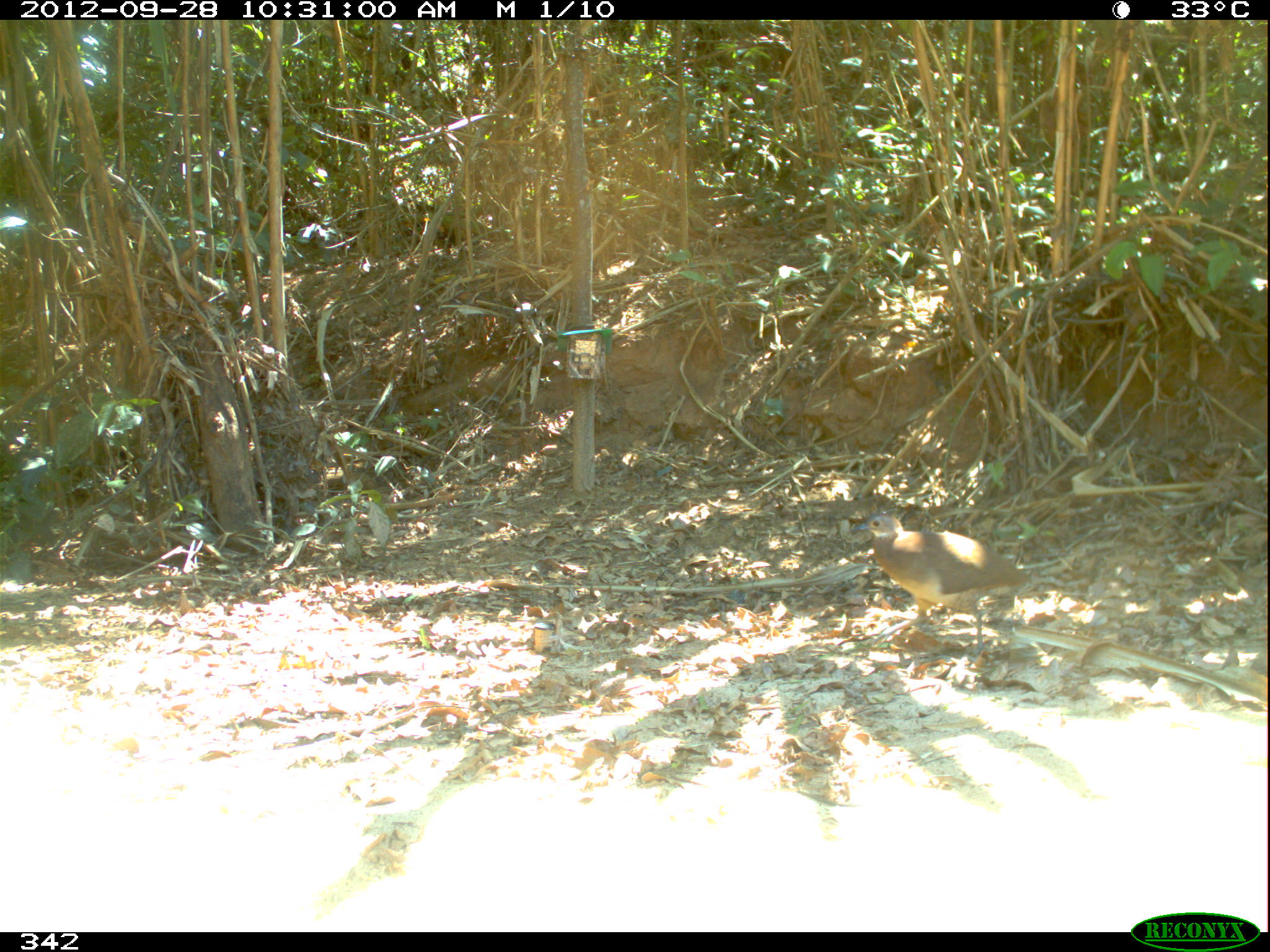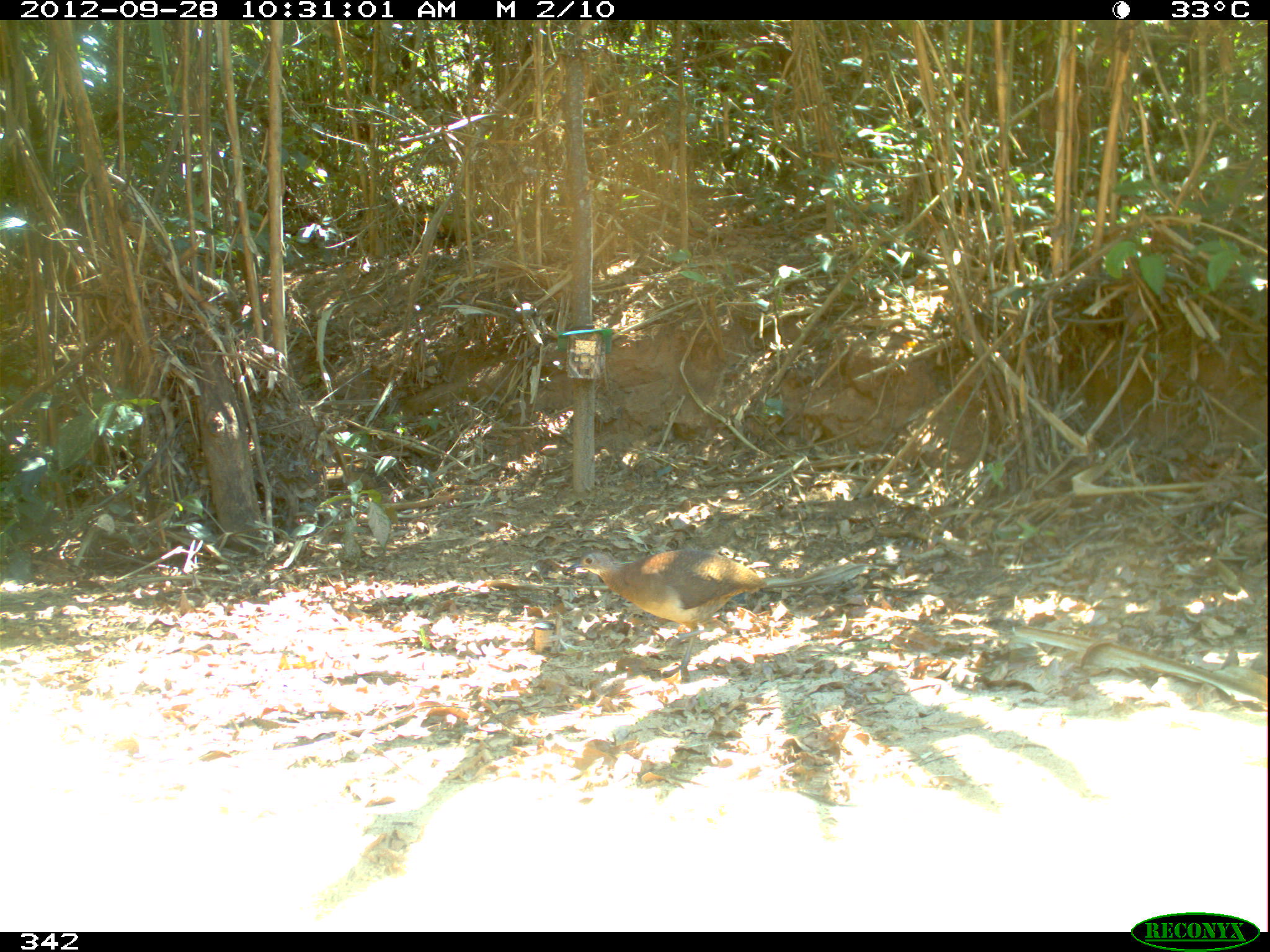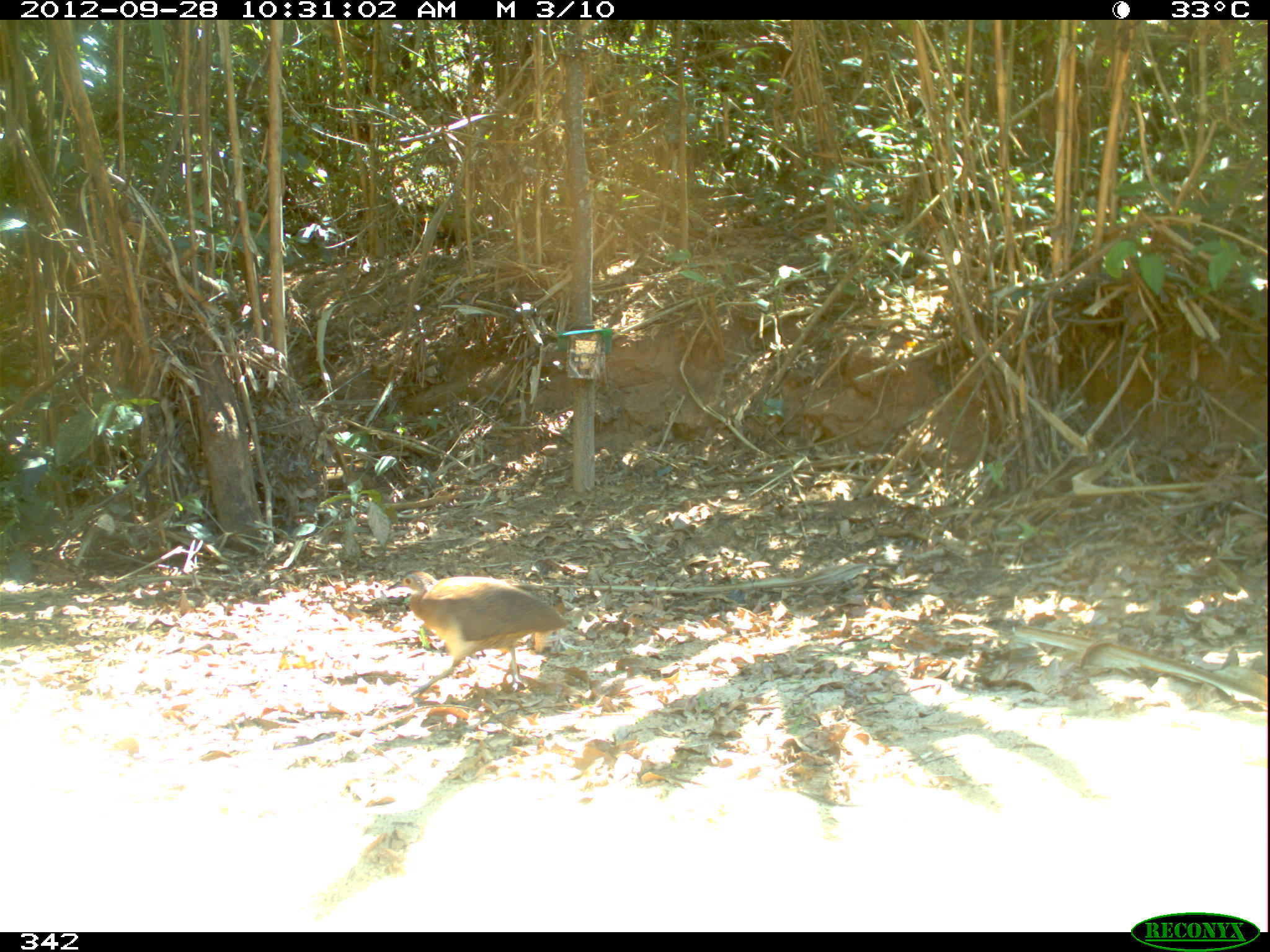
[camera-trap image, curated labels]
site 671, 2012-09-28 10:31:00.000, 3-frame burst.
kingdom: Animalia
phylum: Chordata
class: Aves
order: Galliformes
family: Phasianidae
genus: Alectoris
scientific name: Alectoris rufa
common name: red-legged partridge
Alectoris rufa (red-legged partridge).